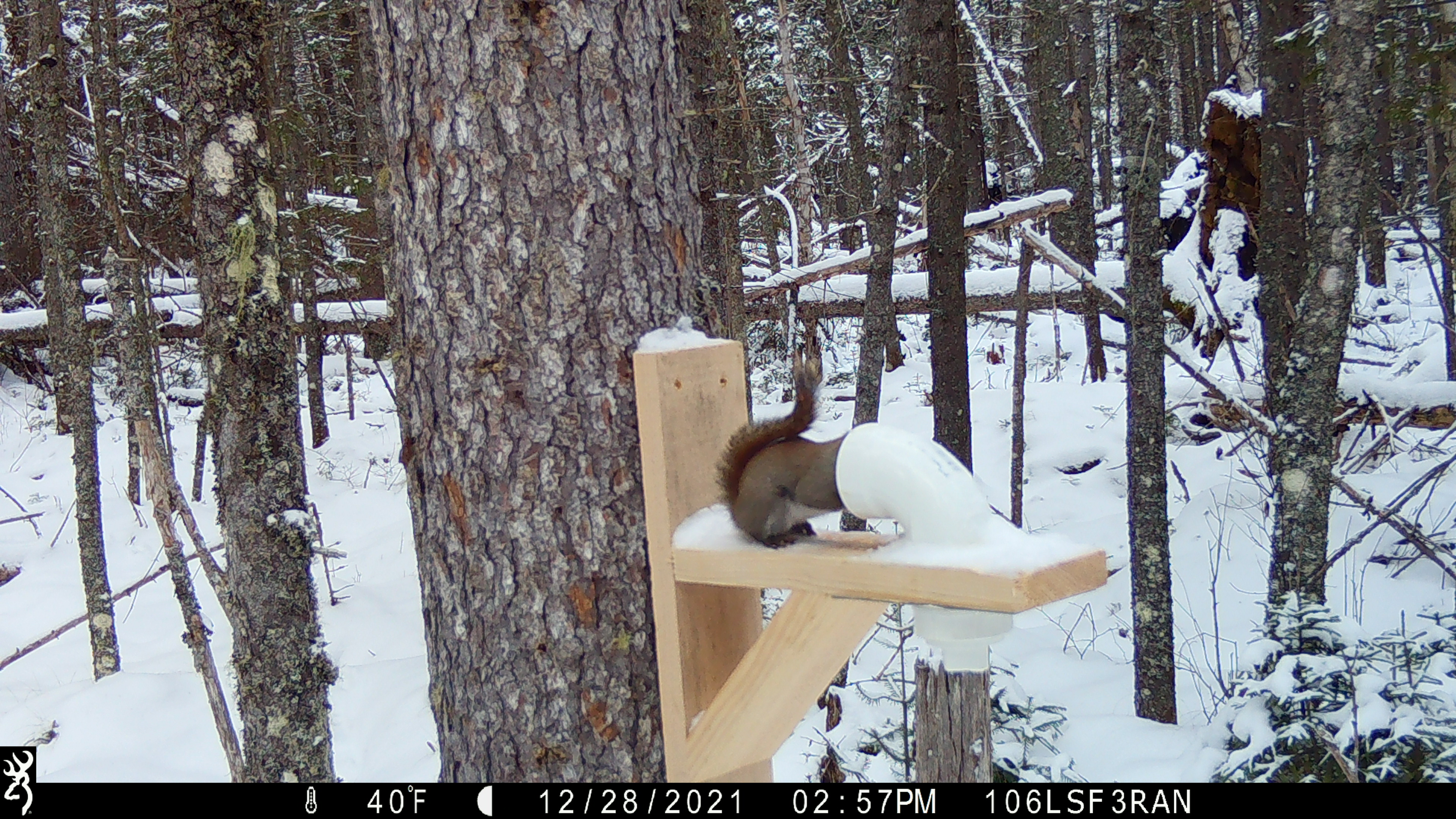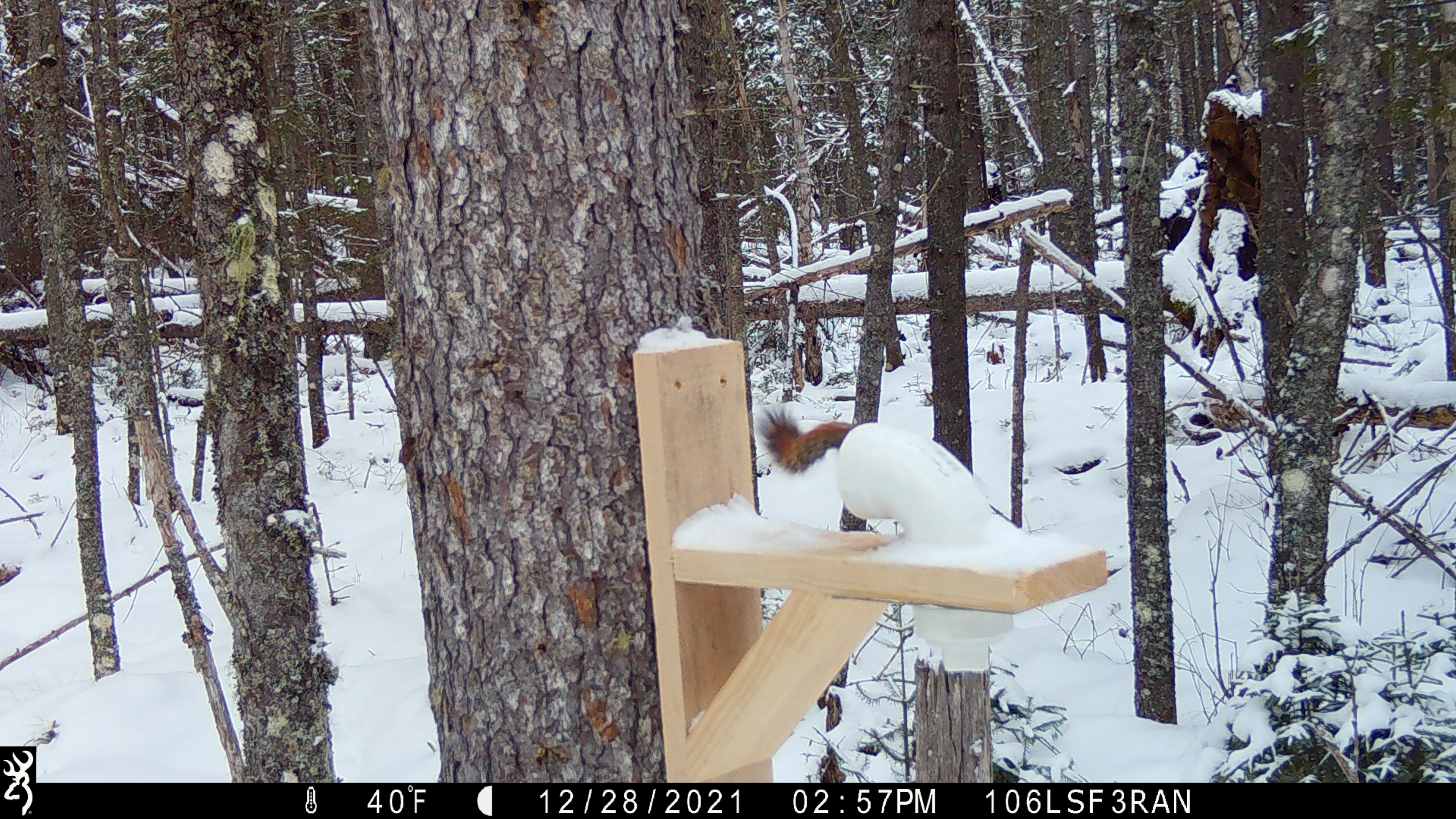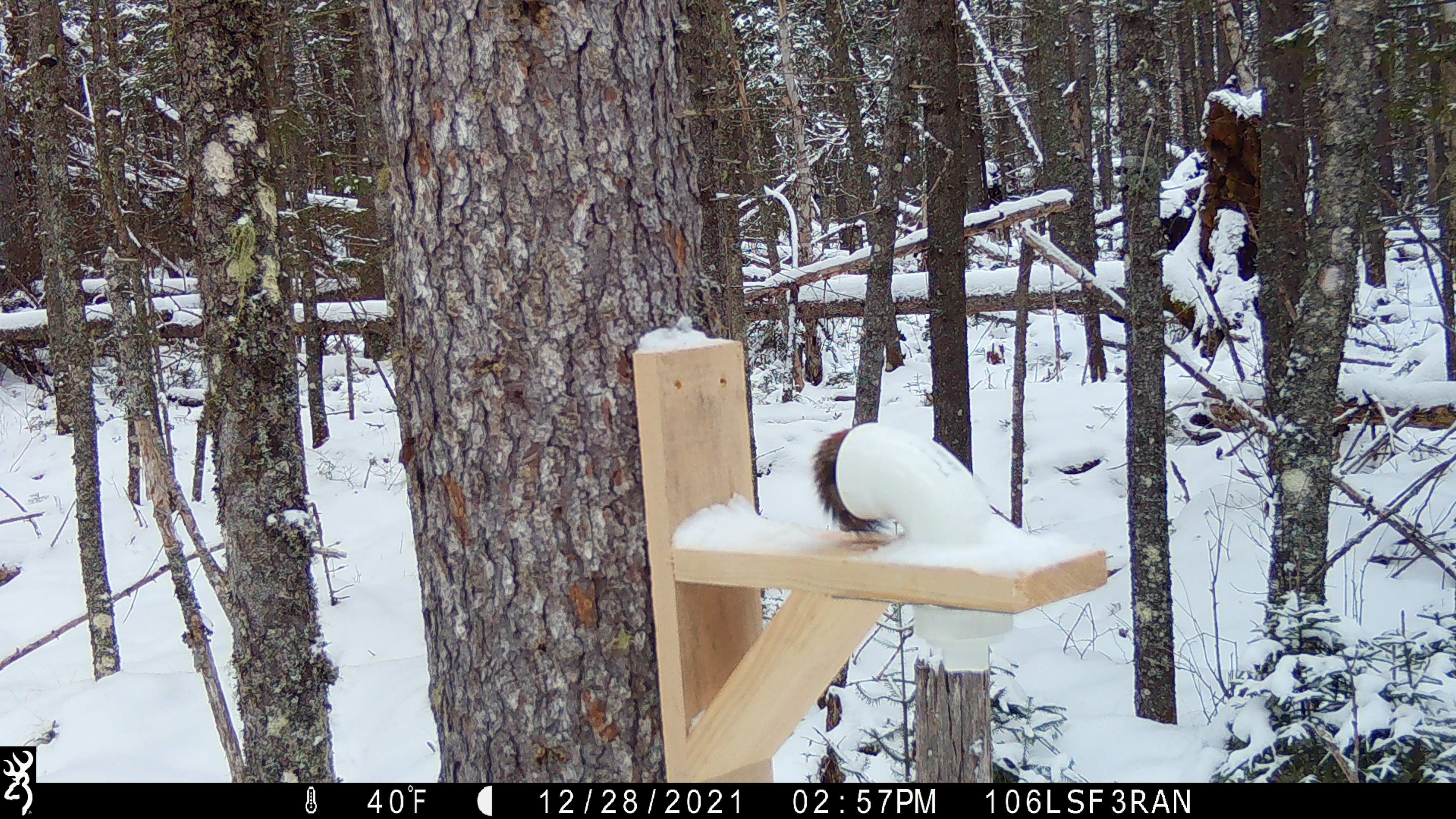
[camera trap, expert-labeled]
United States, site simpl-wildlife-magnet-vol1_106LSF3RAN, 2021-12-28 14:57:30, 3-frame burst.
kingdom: Animalia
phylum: Chordata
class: Mammalia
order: Rodentia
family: Sciuridae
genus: Tamiasciurus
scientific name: Tamiasciurus hudsonicus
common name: red squirrel